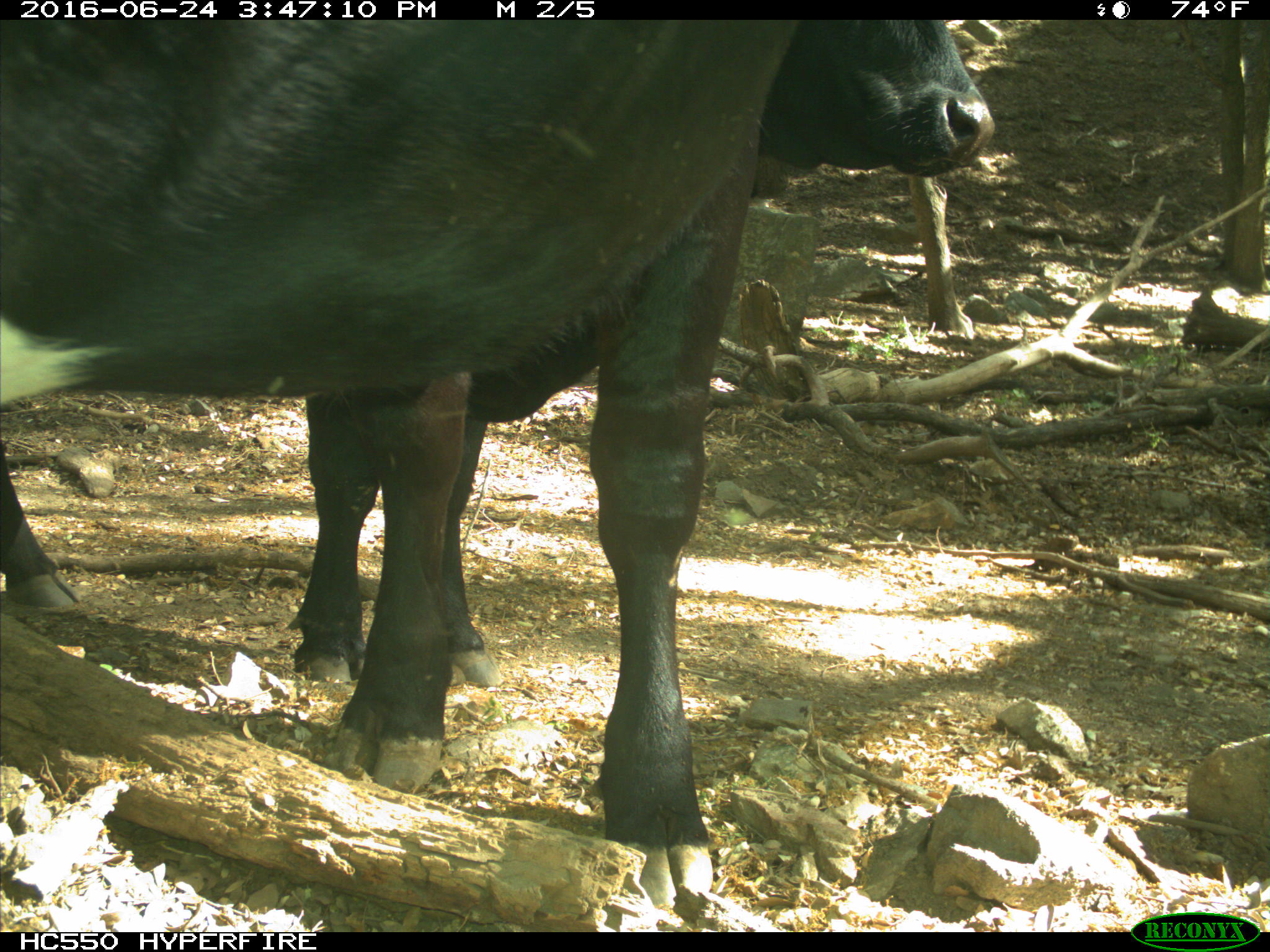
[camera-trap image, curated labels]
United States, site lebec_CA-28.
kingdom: Animalia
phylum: Chordata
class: Mammalia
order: Artiodactyla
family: Bovidae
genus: Bos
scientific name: Bos taurus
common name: domestic cow